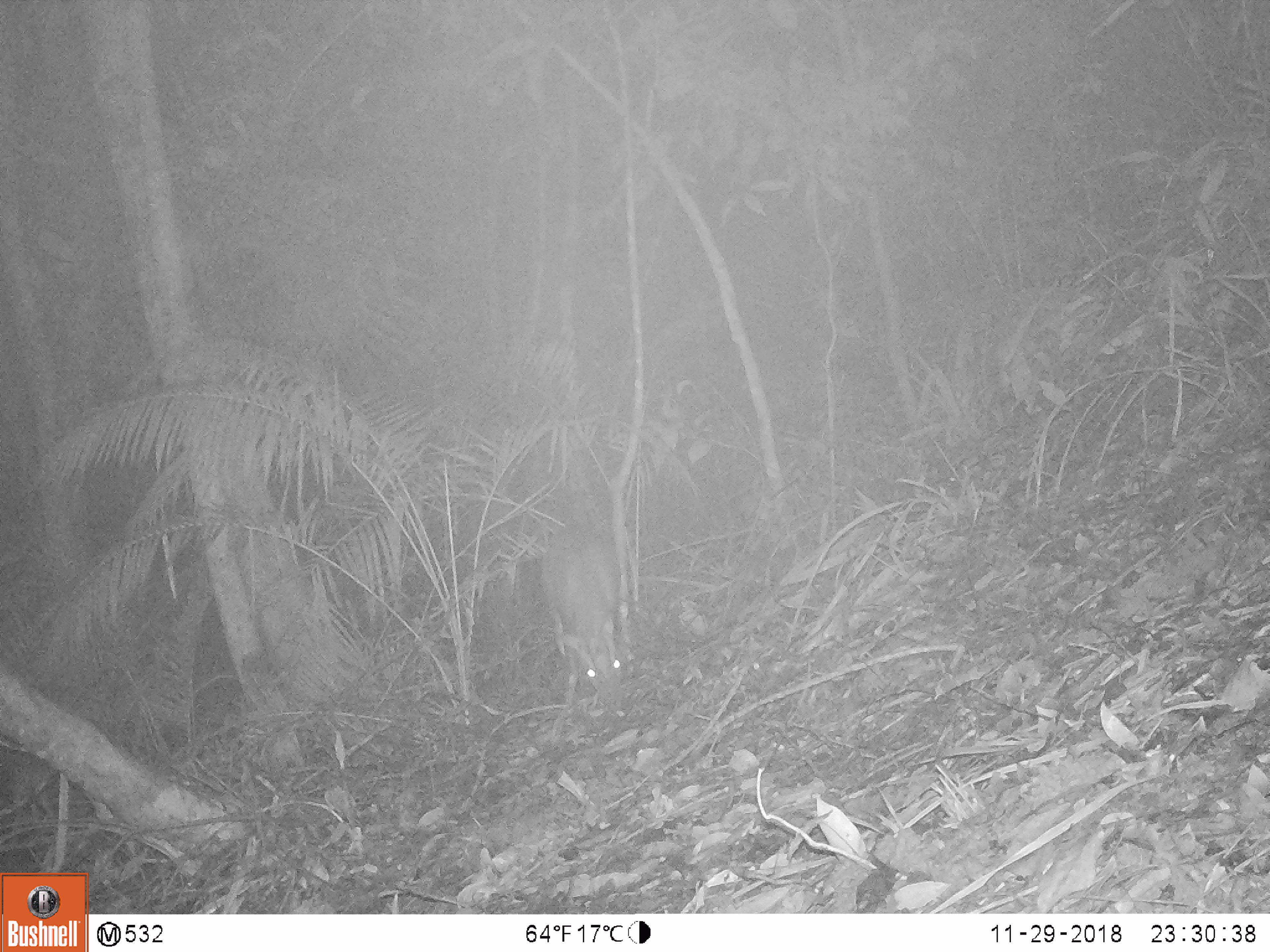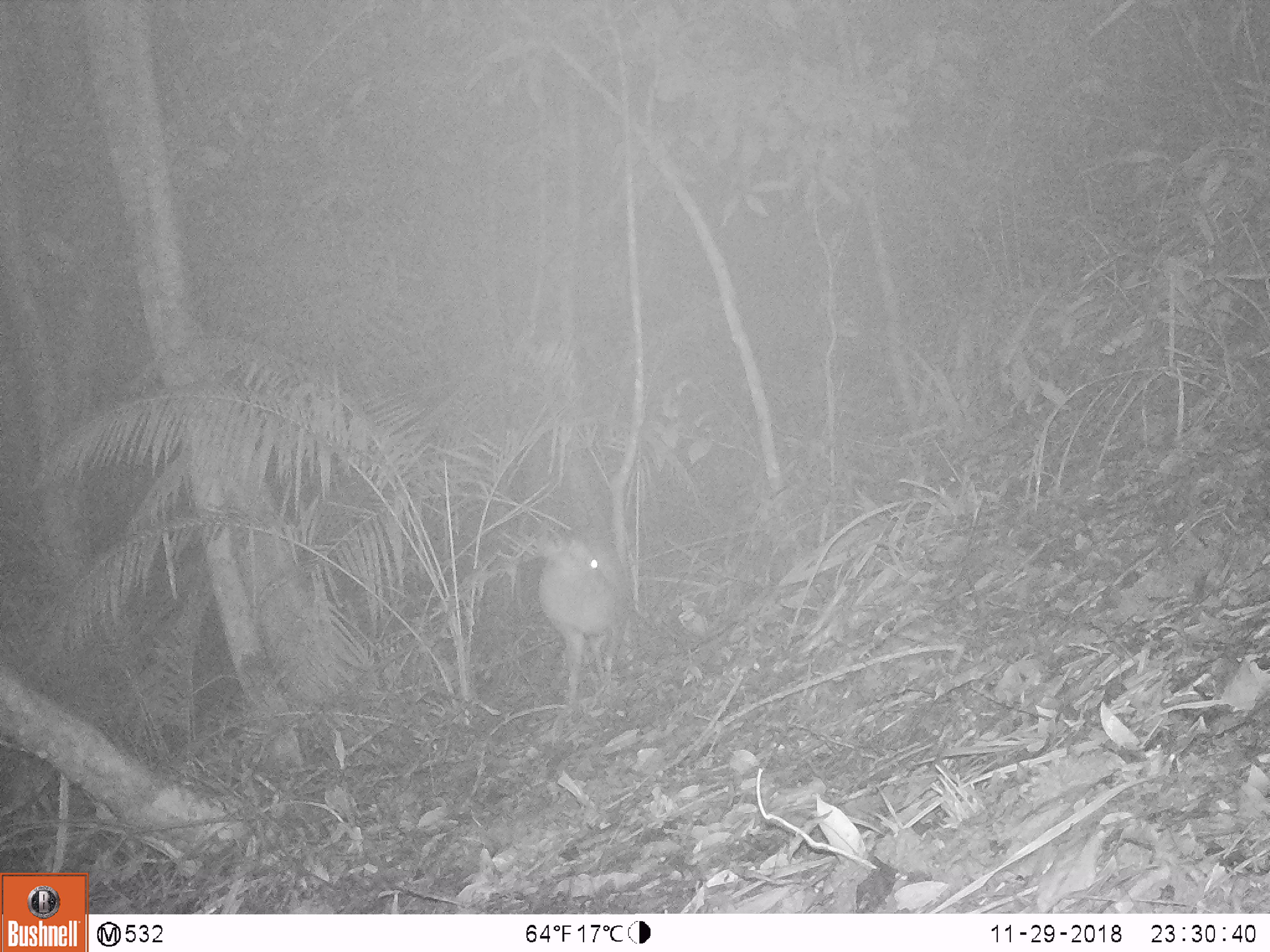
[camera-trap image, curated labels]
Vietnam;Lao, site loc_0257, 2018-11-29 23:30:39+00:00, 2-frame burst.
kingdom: Animalia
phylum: Chordata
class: Mammalia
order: Artiodactyla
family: Cervidae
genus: Muntiacus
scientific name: Muntiacus rooseveltorum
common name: roosevelt's muntjac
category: roosevelts muntjac group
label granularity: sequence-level